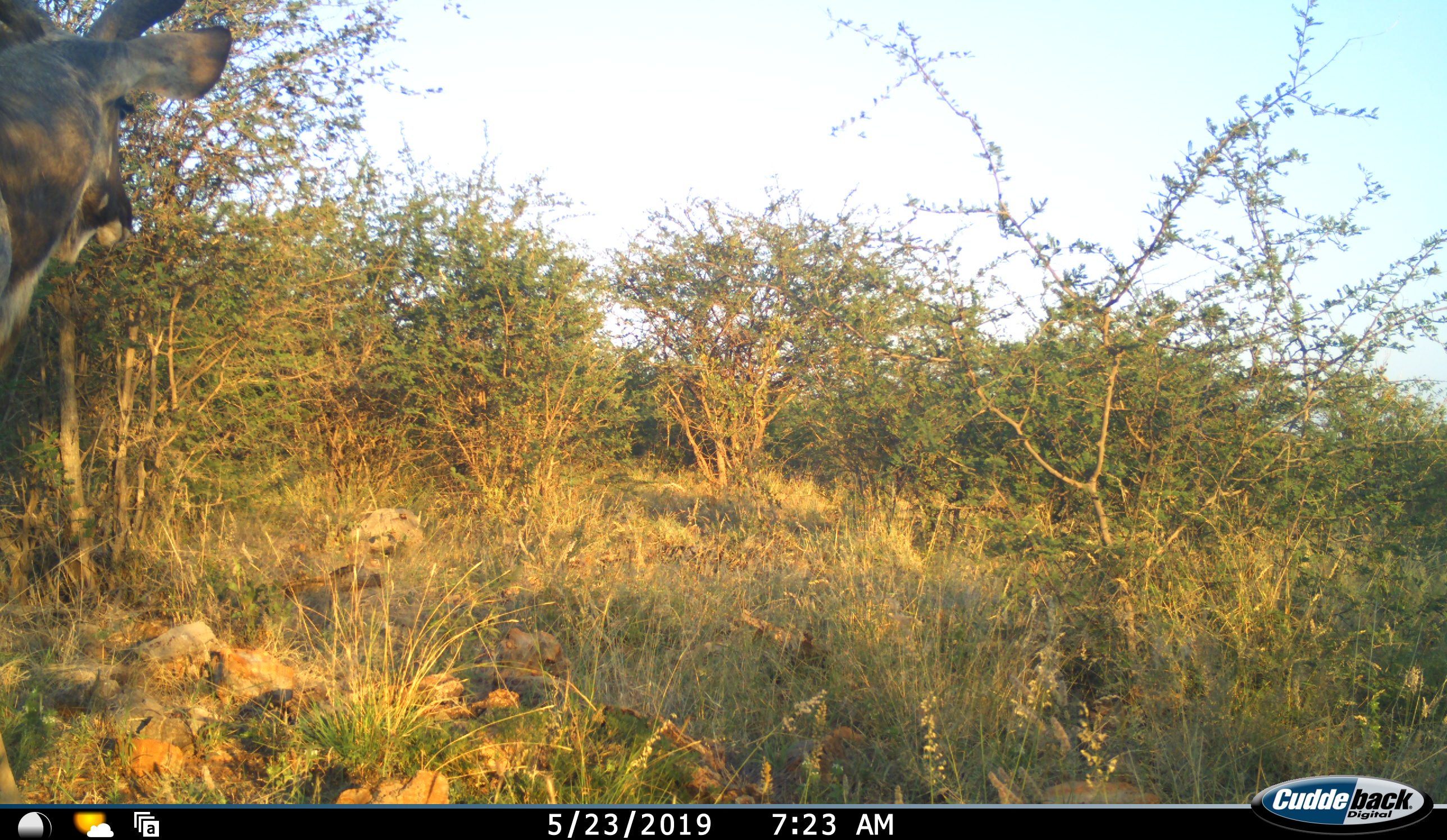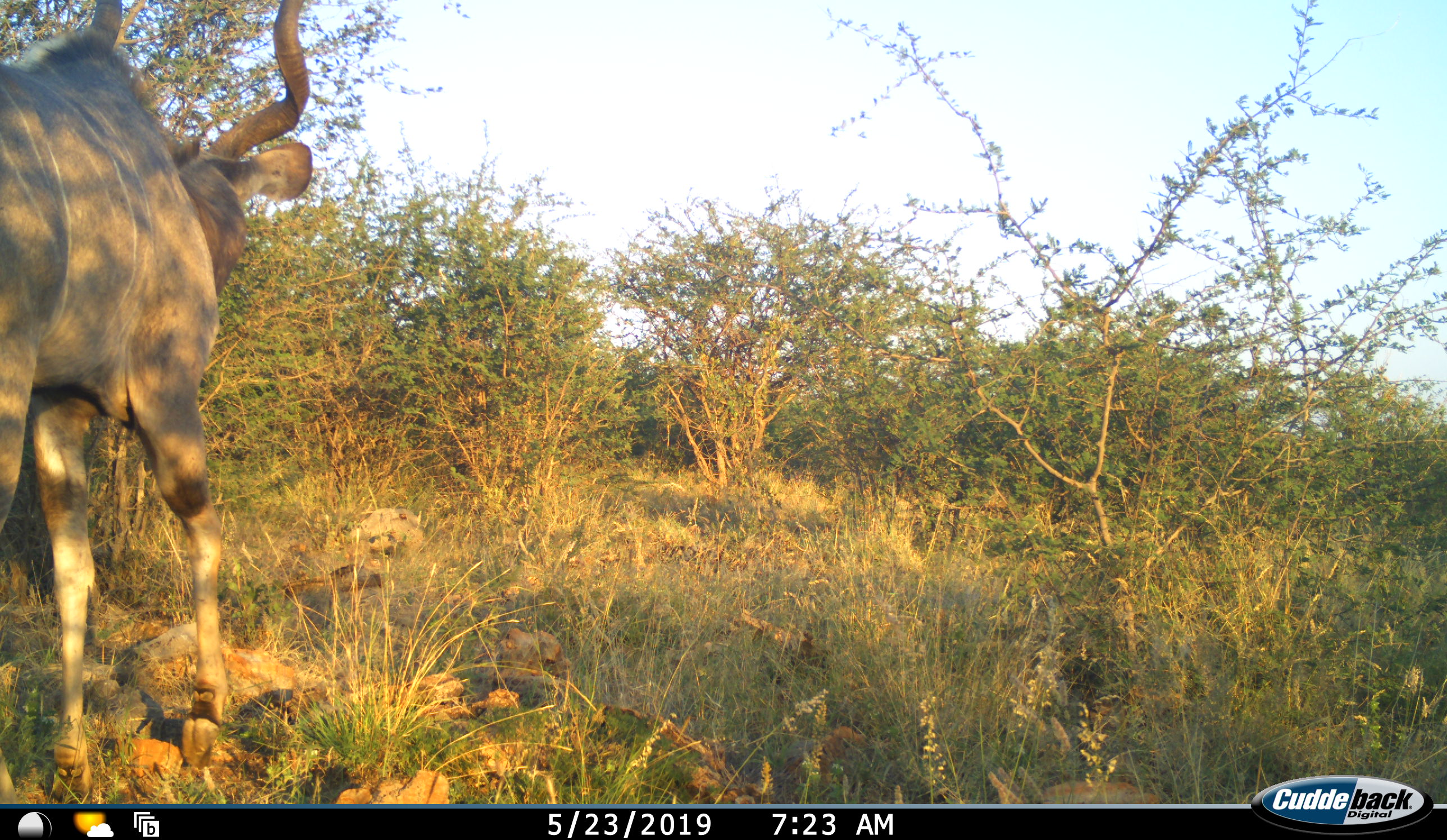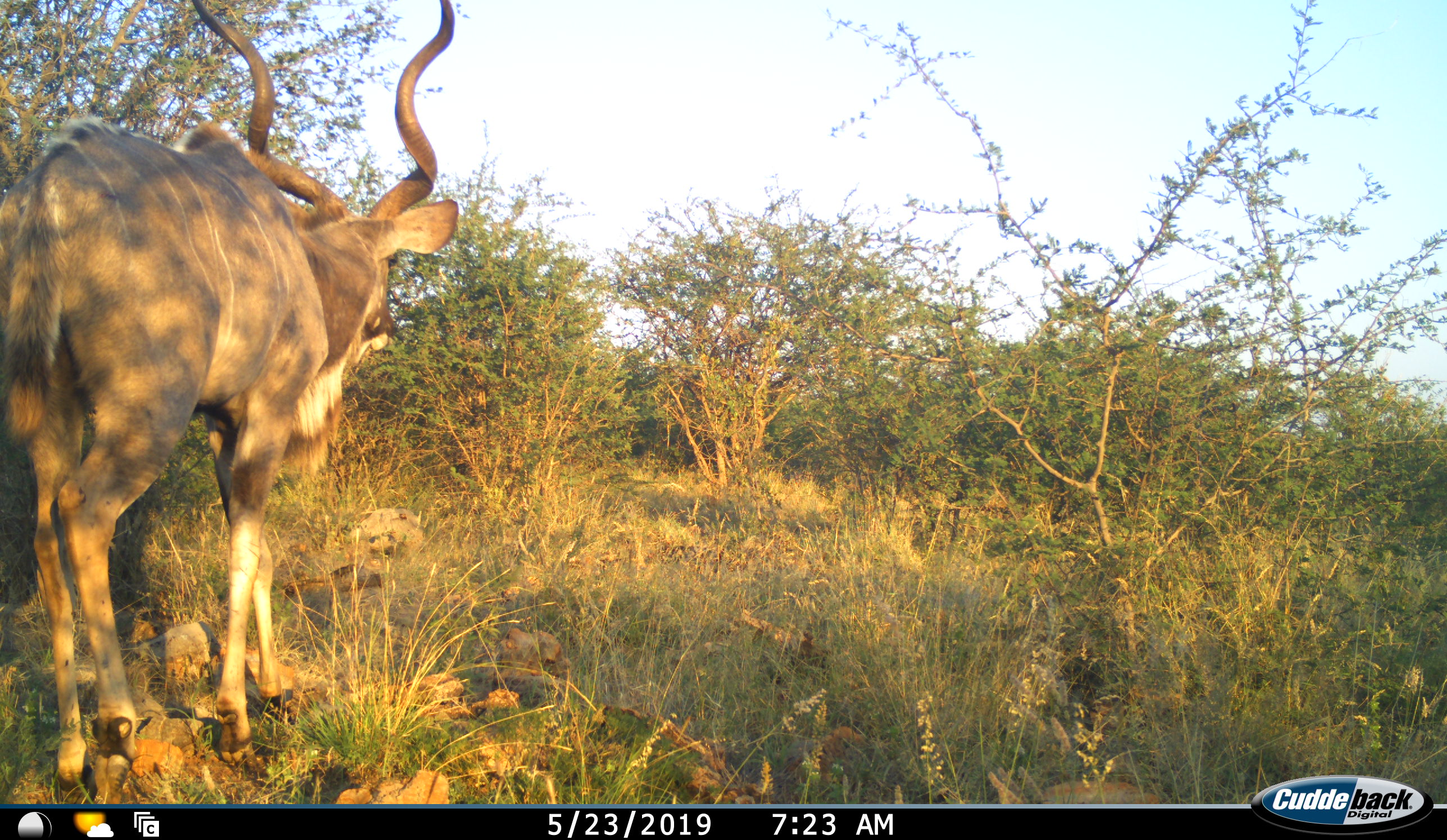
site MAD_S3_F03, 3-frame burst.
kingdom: Animalia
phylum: Chordata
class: Mammalia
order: Artiodactyla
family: Bovidae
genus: Tragelaphus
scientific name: Tragelaphus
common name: kudu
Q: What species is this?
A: Kudu (Tragelaphus).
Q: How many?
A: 1.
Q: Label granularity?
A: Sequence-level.